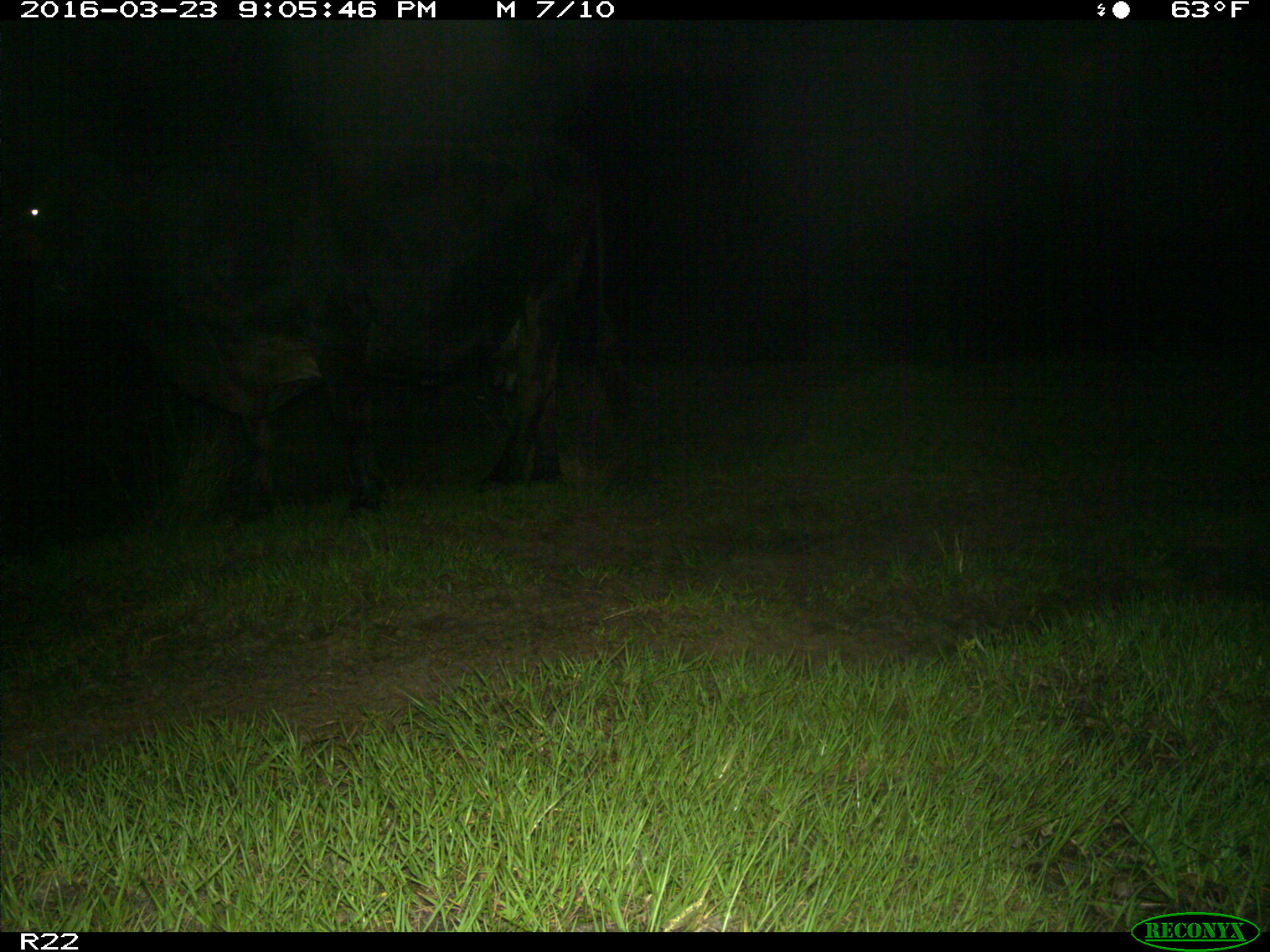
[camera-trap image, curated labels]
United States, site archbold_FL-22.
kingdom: Animalia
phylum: Chordata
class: Mammalia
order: Artiodactyla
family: Bovidae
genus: Bos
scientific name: Bos taurus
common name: domestic cow